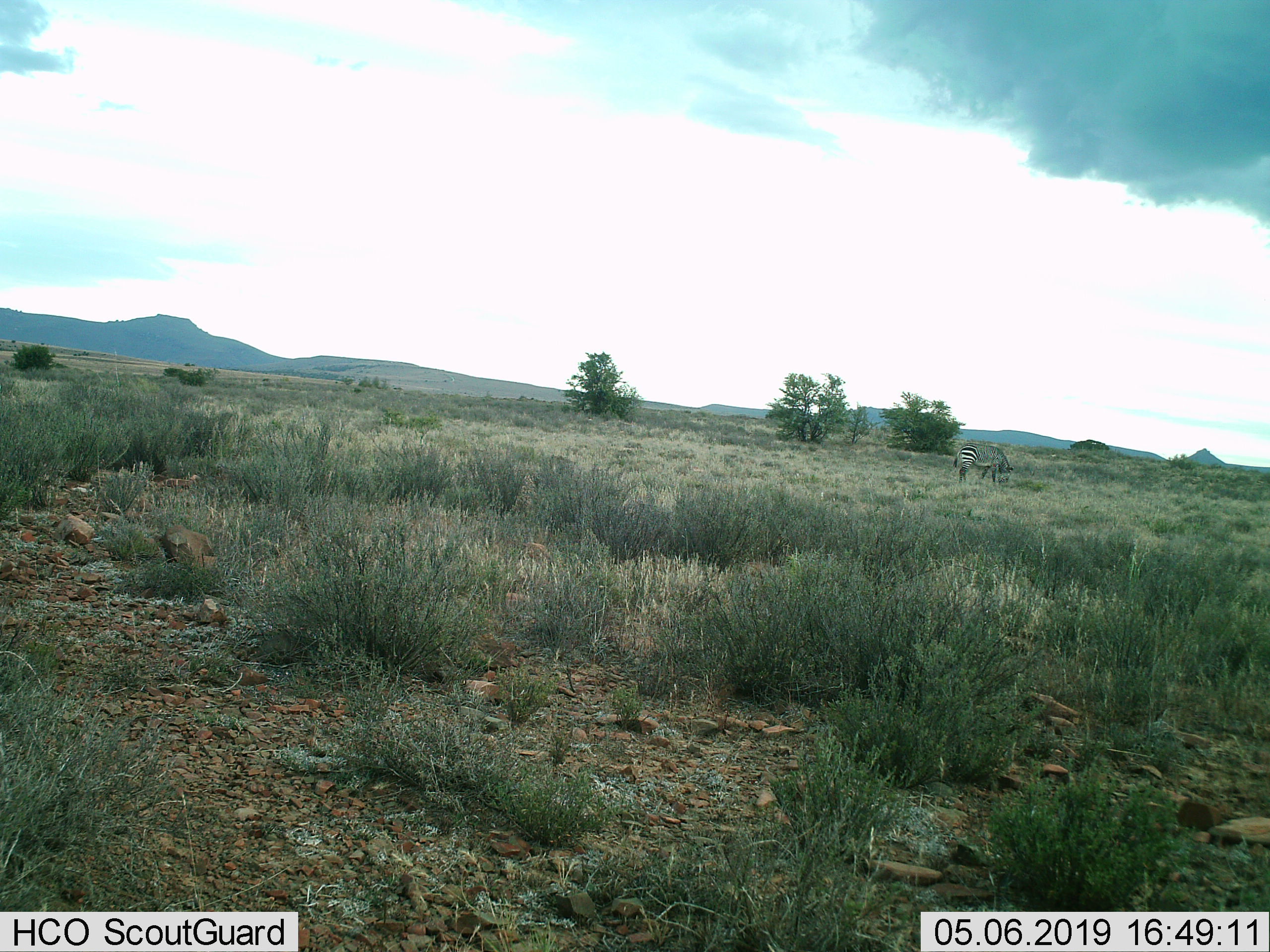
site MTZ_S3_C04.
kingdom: Animalia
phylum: Chordata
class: Mammalia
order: Perissodactyla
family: Equidae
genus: Equus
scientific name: Equus zebra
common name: mountain zebra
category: zebramountain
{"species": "zebramountain (mountain zebra) (Equus zebra)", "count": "1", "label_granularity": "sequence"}